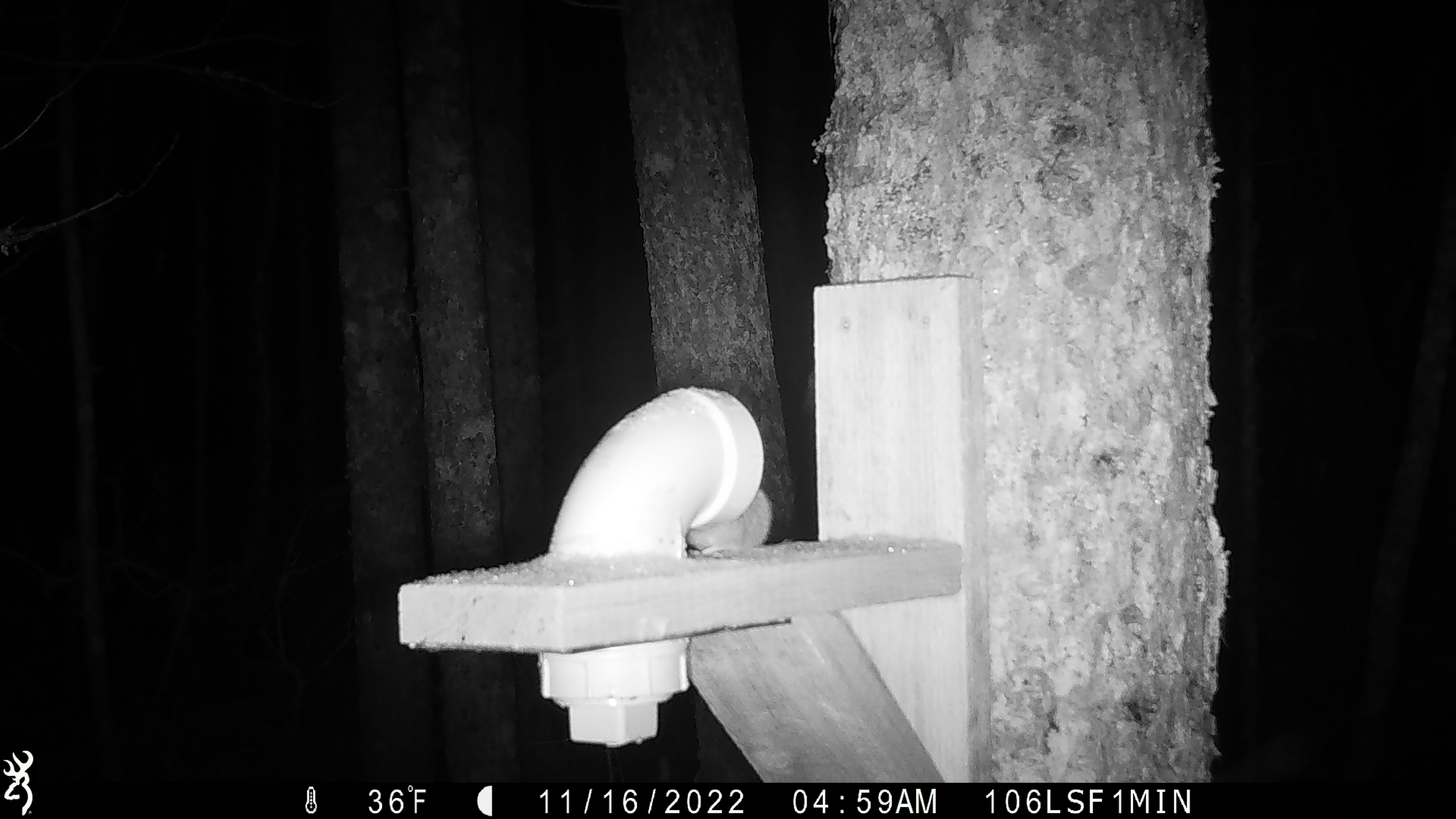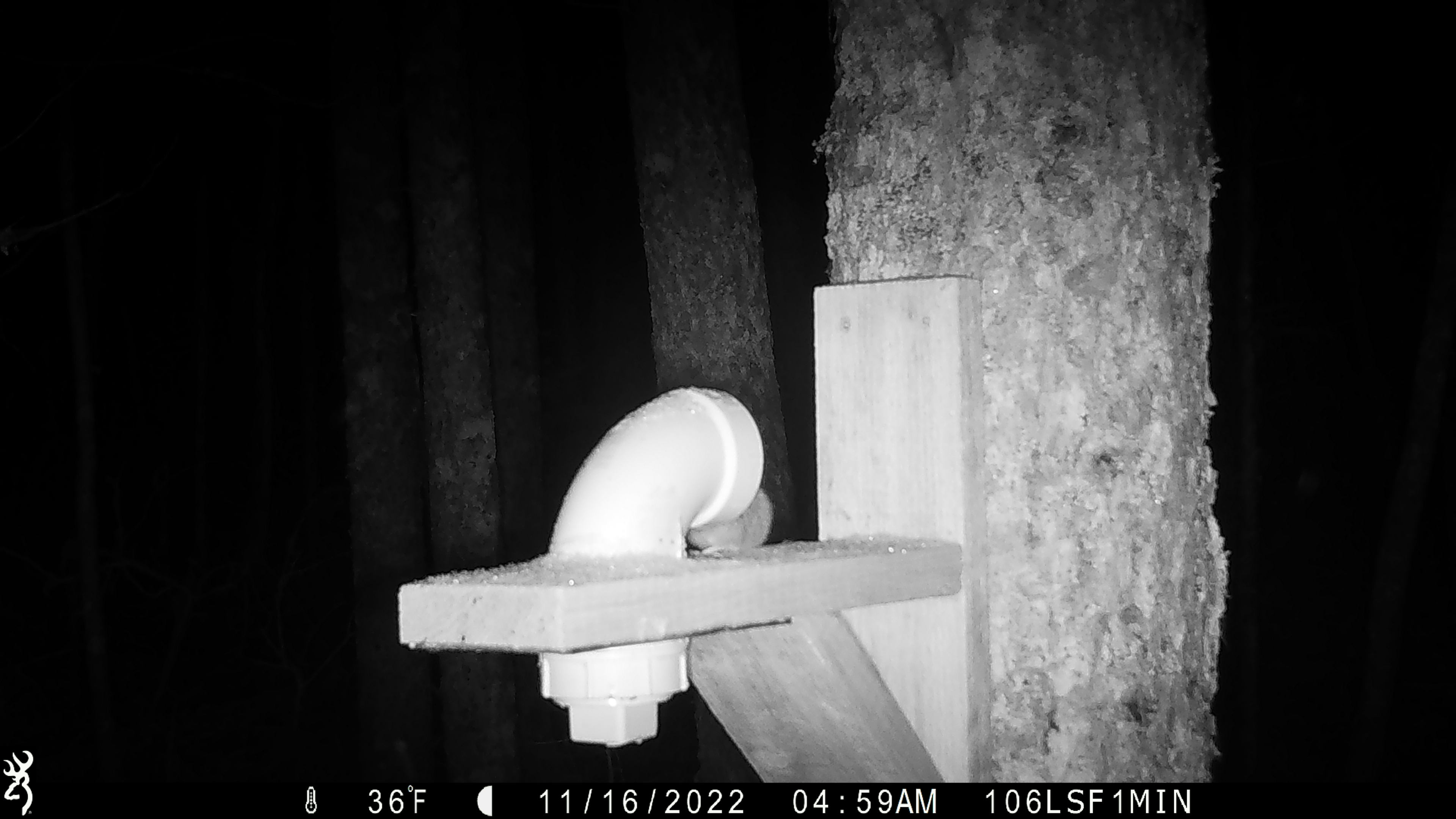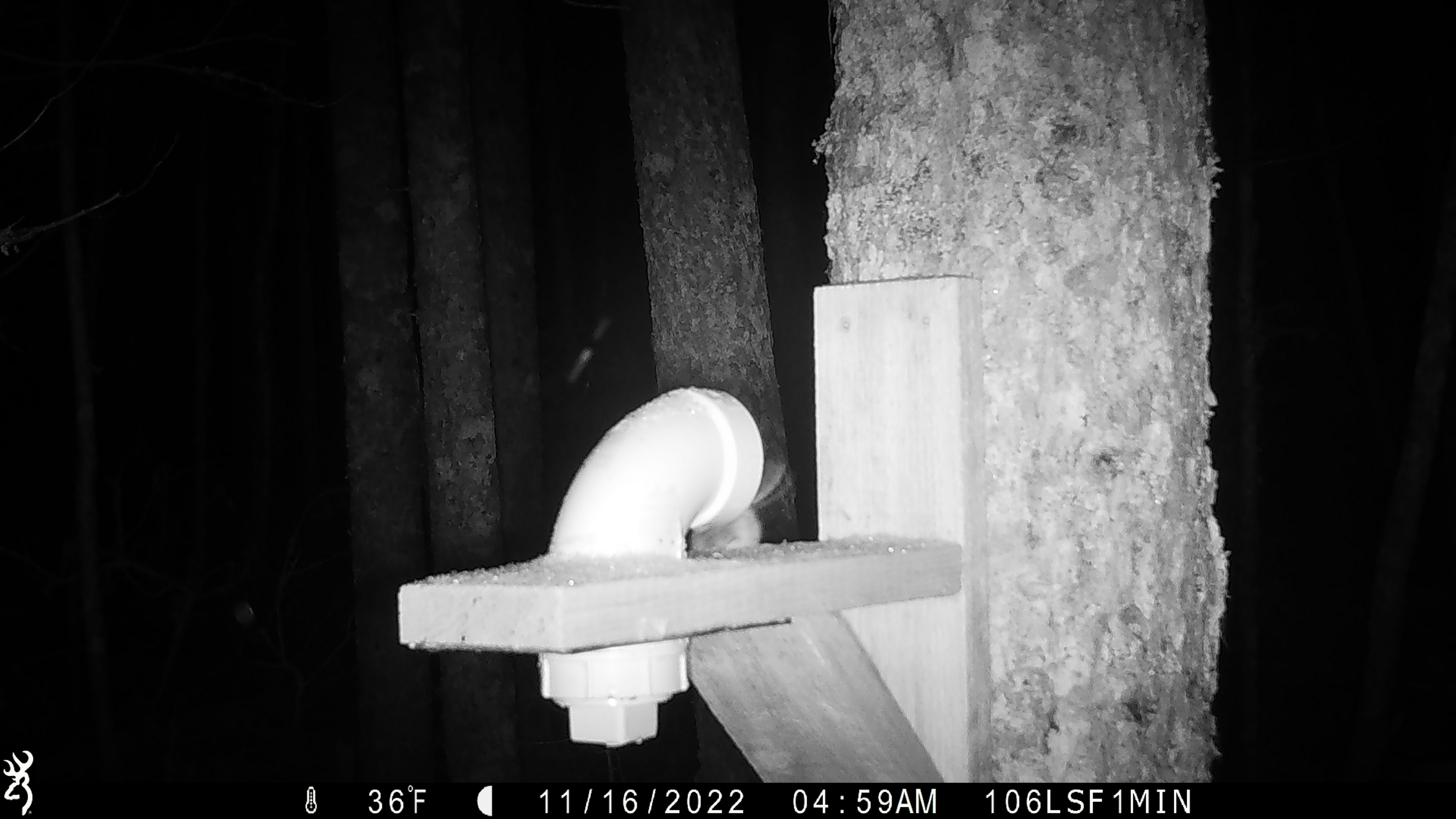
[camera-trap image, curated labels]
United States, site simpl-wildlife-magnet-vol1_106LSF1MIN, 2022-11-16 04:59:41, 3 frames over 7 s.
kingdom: Animalia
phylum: Chordata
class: Mammalia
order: Rodentia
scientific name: Rodentia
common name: mouse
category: mouse sp.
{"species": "mouse sp. (mouse) (Rodentia)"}